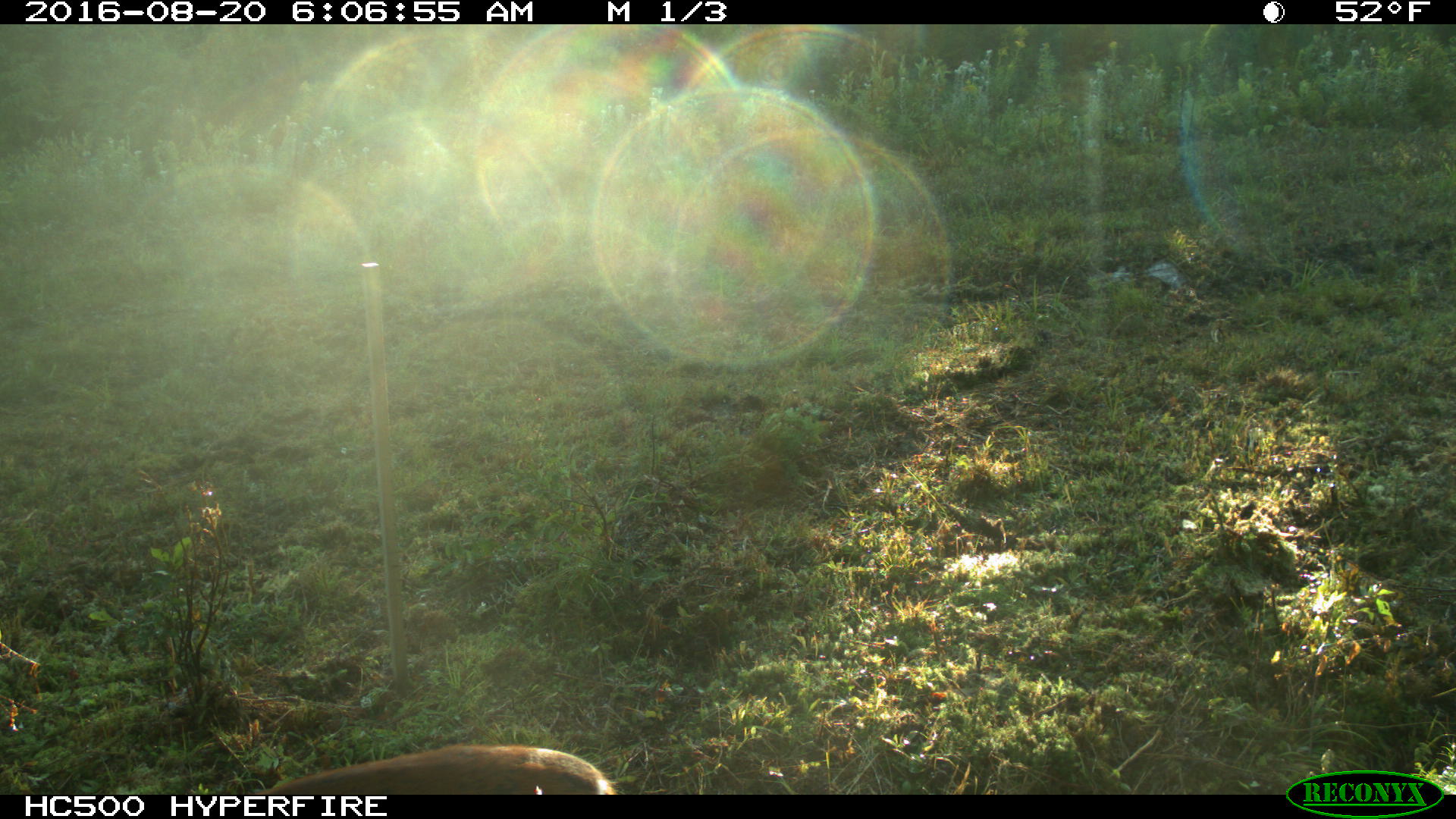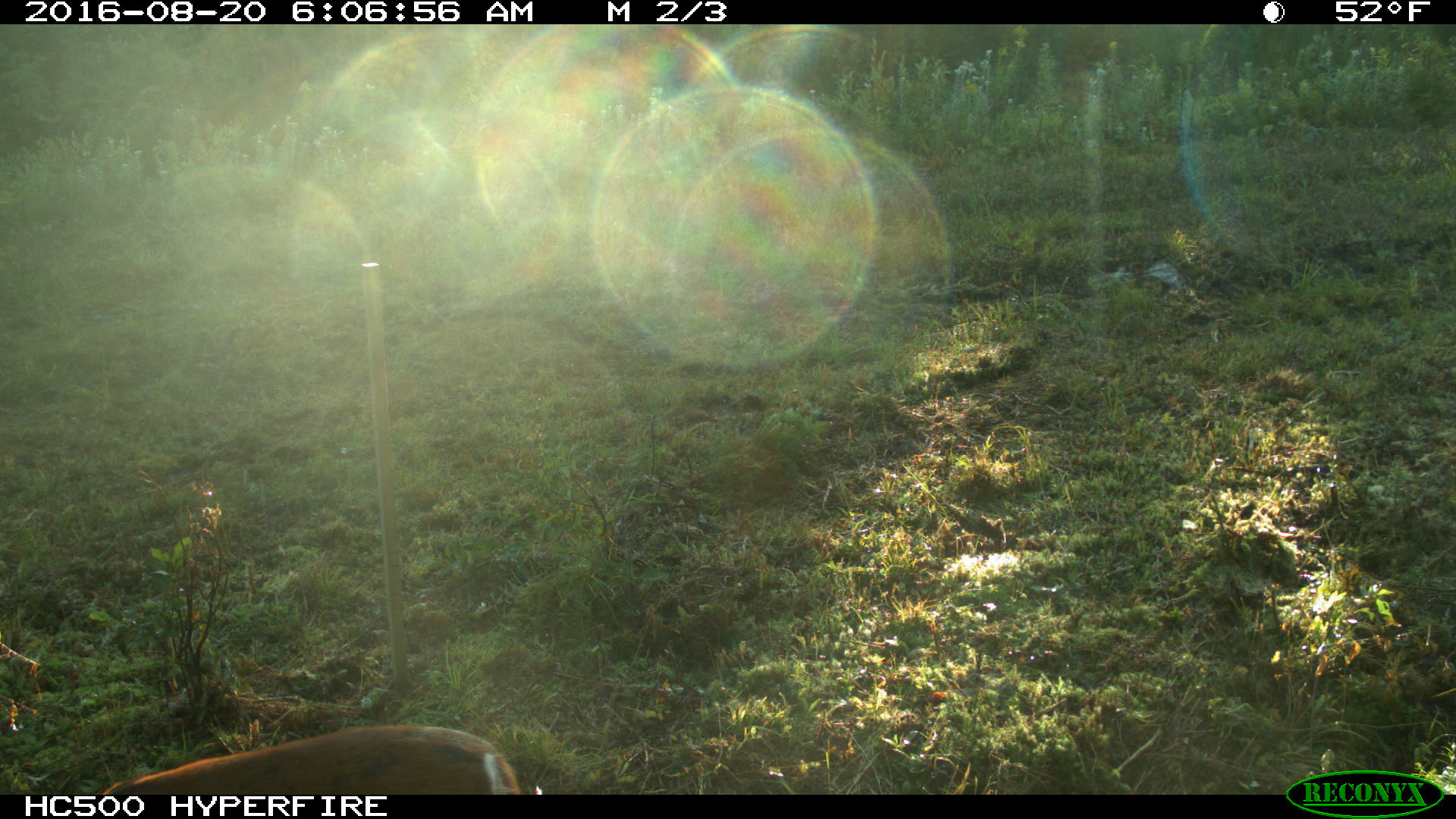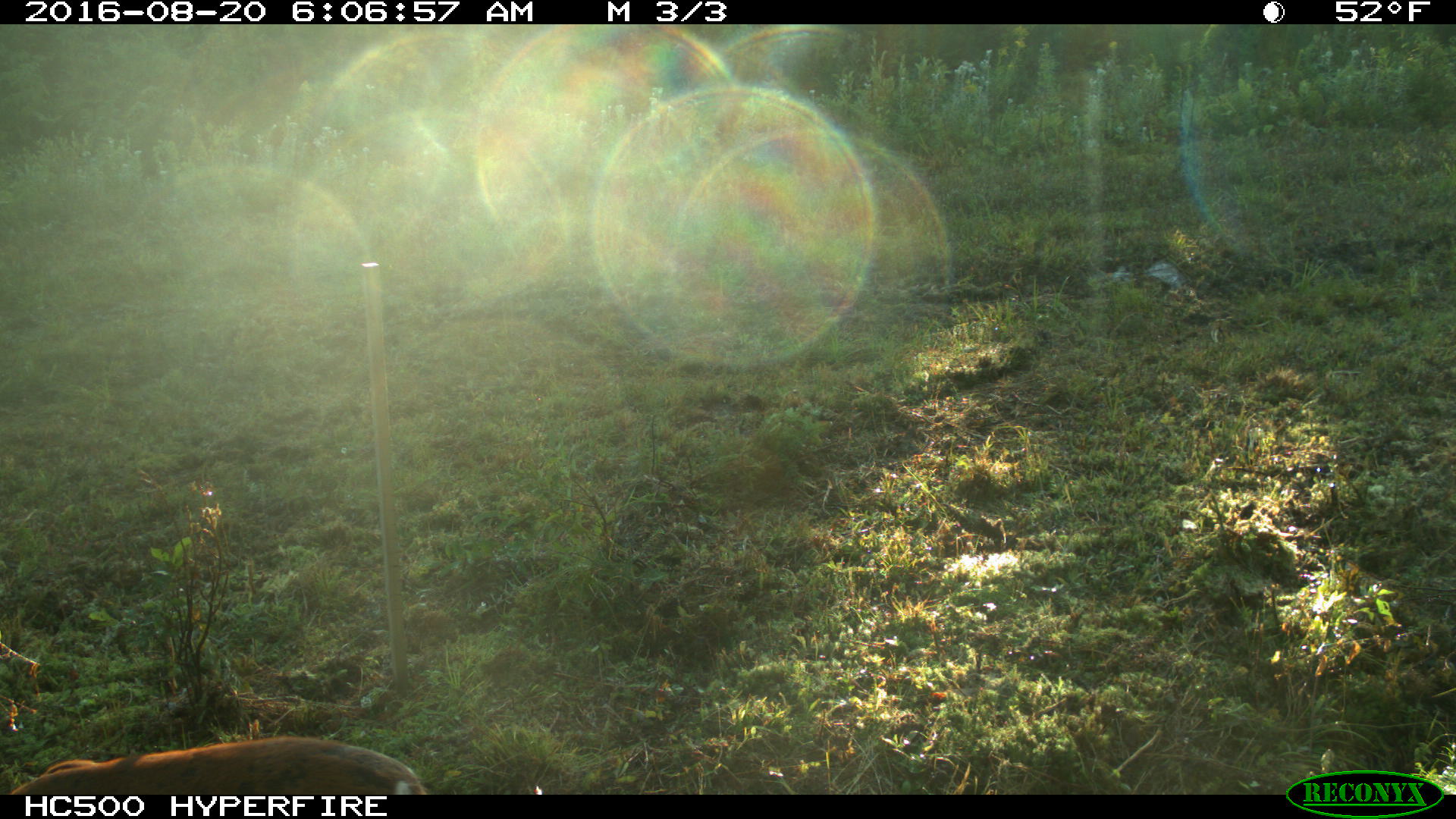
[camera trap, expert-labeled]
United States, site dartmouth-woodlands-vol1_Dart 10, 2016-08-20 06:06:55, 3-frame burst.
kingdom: Animalia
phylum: Chordata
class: Mammalia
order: Artiodactyla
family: Cervidae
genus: Odocoileus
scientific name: Odocoileus virginianus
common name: white-tailed deer